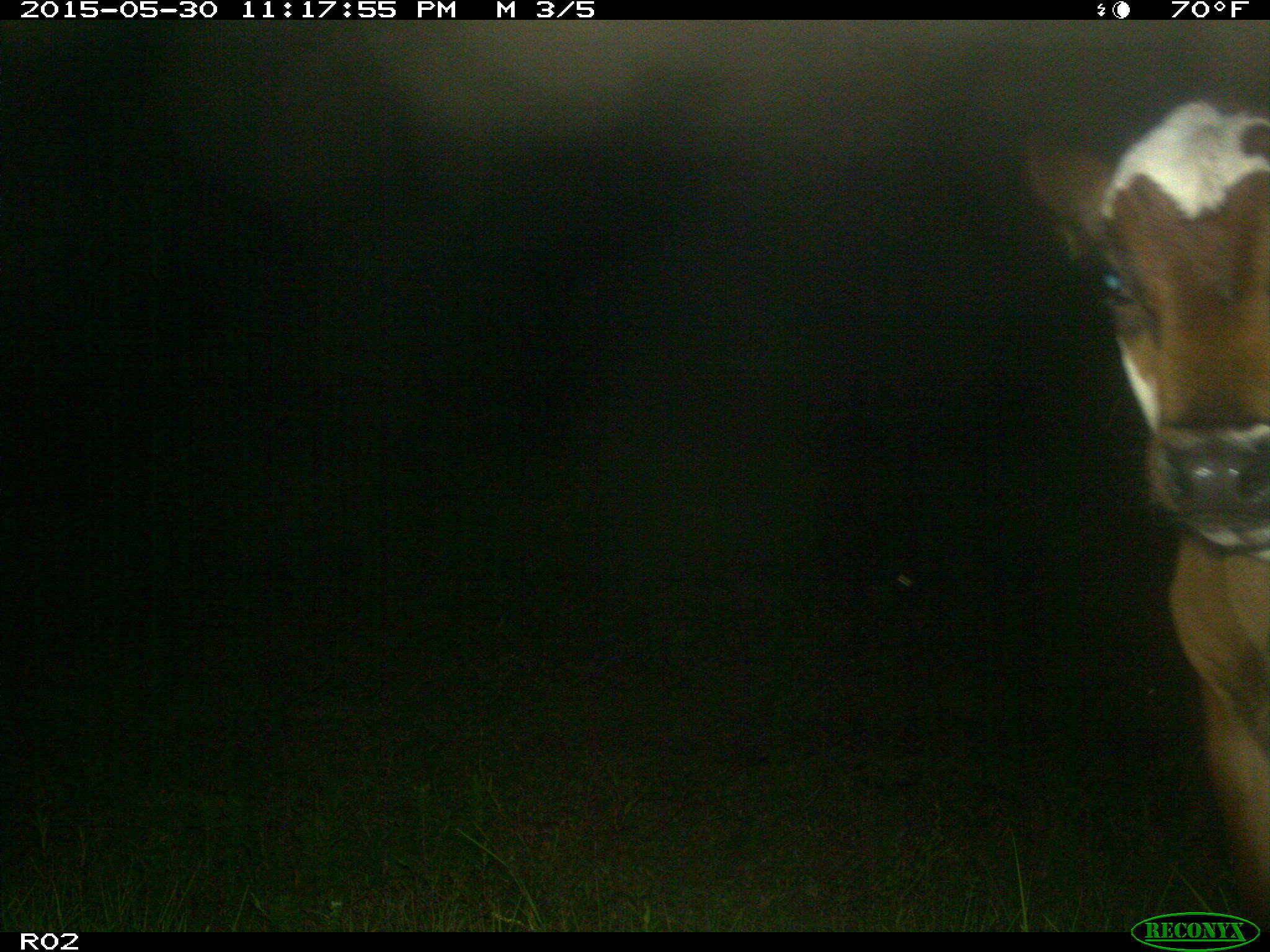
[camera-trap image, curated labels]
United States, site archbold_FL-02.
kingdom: Animalia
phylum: Chordata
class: Mammalia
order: Artiodactyla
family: Bovidae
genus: Bos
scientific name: Bos taurus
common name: domestic cow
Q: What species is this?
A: Bos taurus (domestic cow).